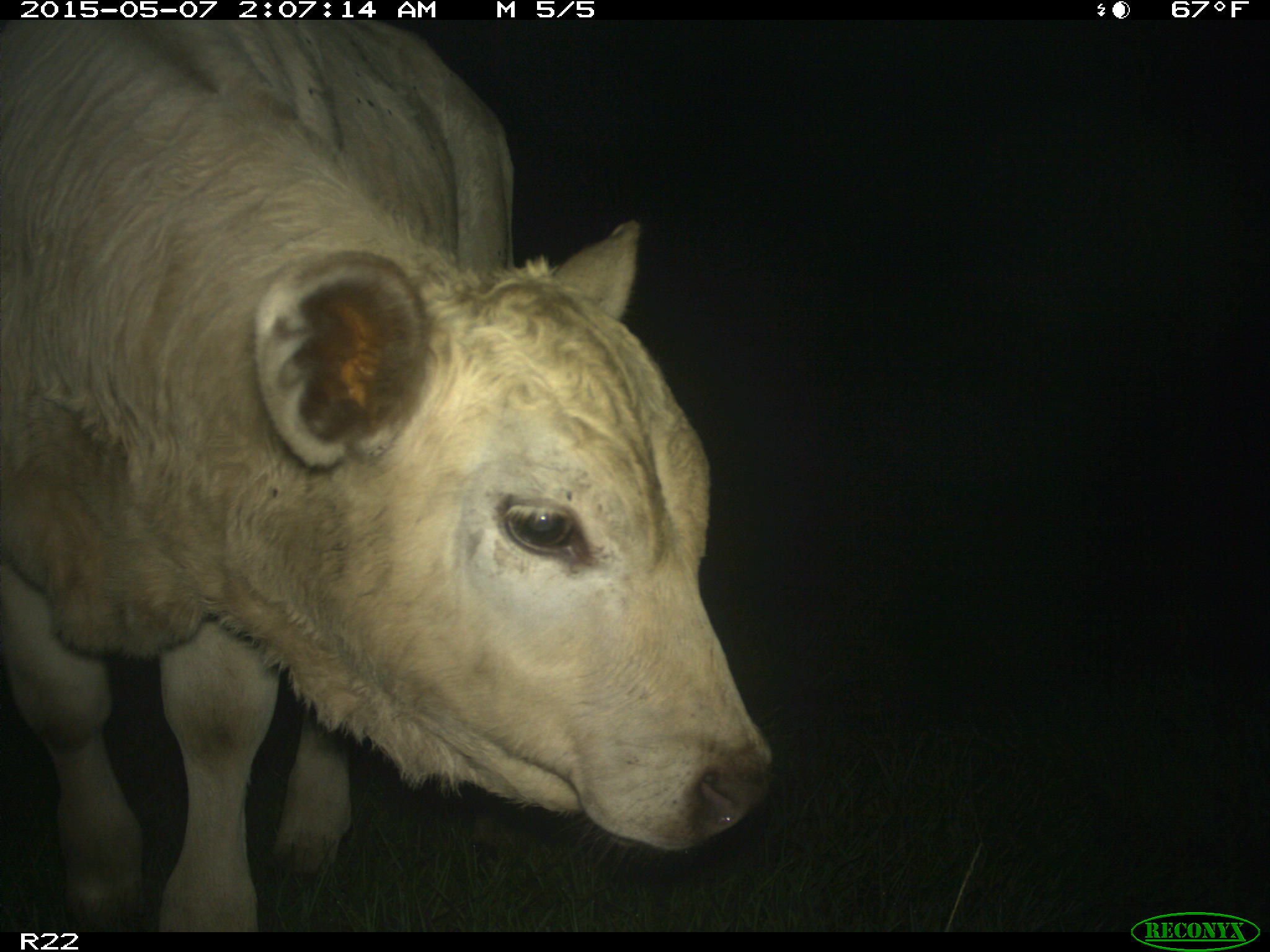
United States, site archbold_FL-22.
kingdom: Animalia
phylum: Chordata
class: Mammalia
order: Artiodactyla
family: Bovidae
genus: Bos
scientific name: Bos taurus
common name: domestic cow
Bos taurus (domestic cow).